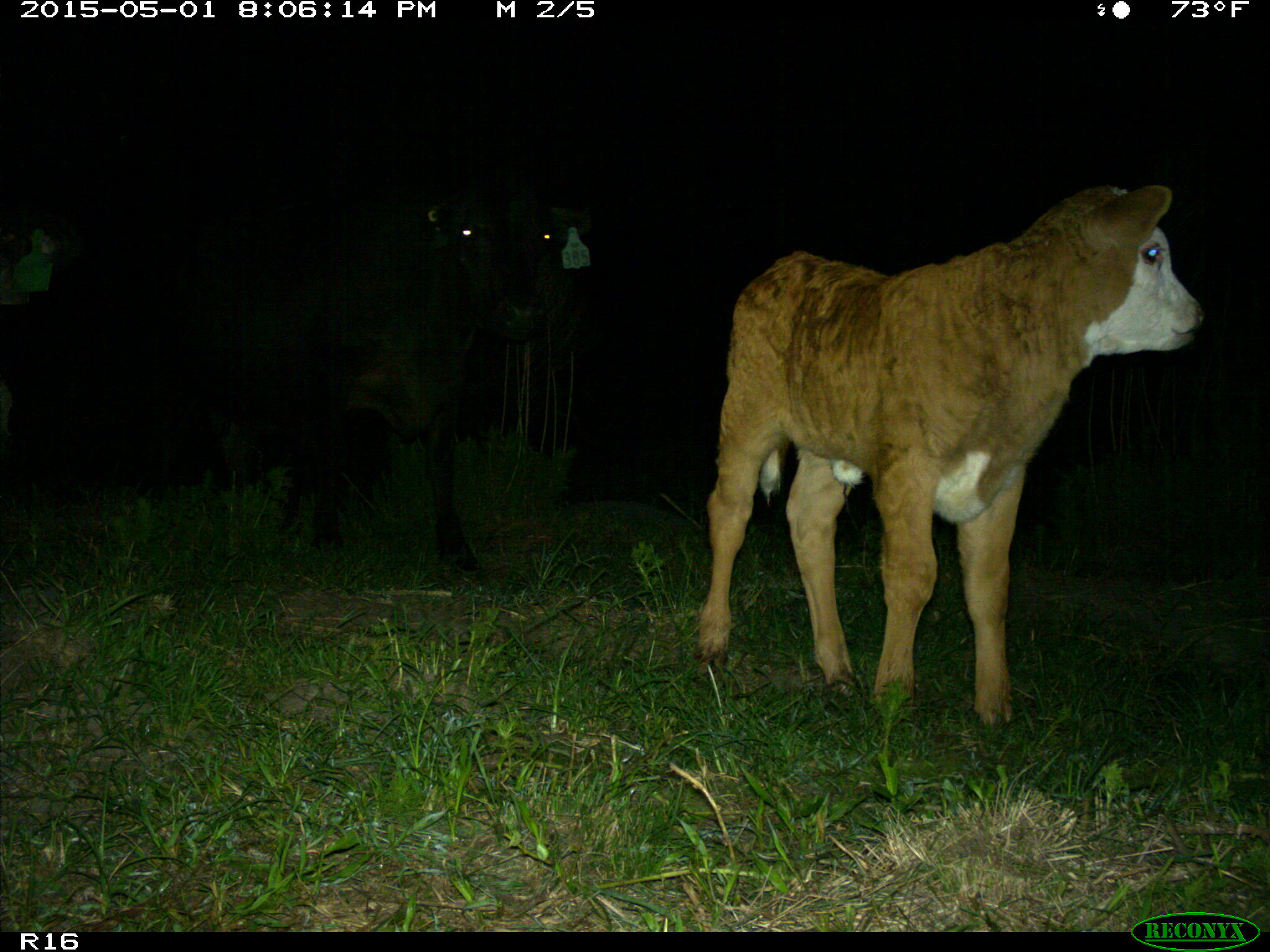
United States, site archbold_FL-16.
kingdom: Animalia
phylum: Chordata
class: Mammalia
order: Artiodactyla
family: Bovidae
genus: Bos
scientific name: Bos taurus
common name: domestic cow